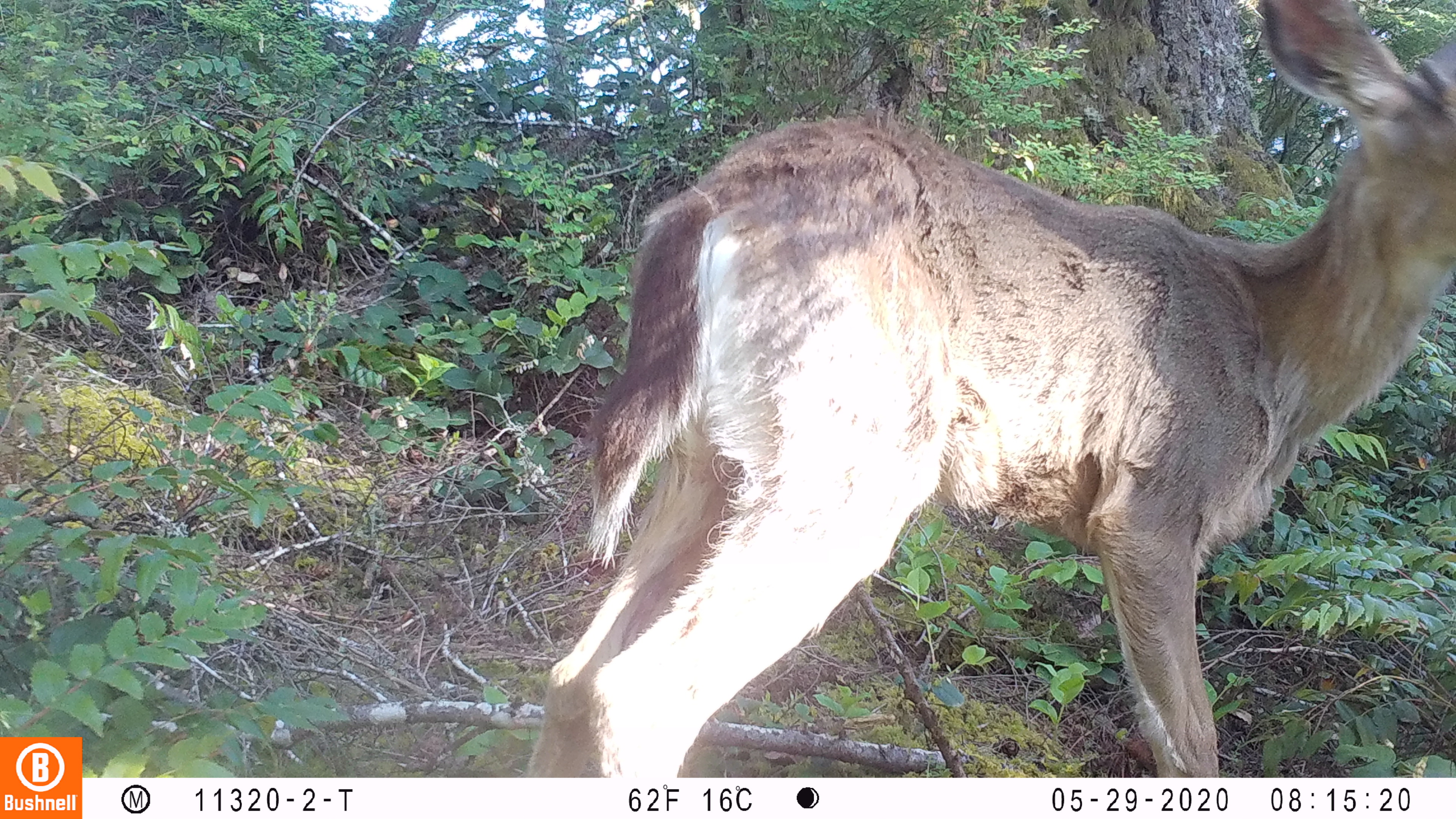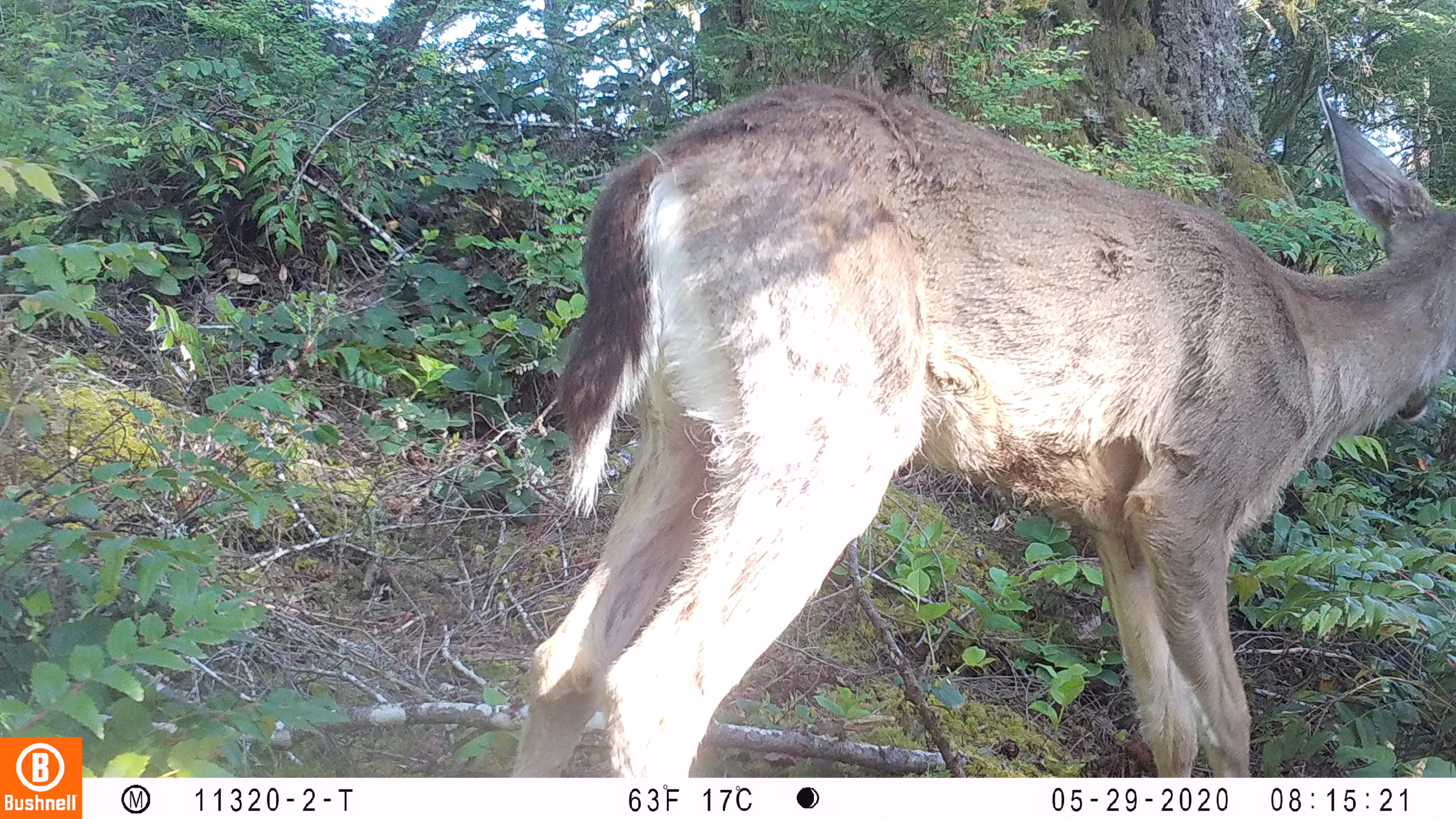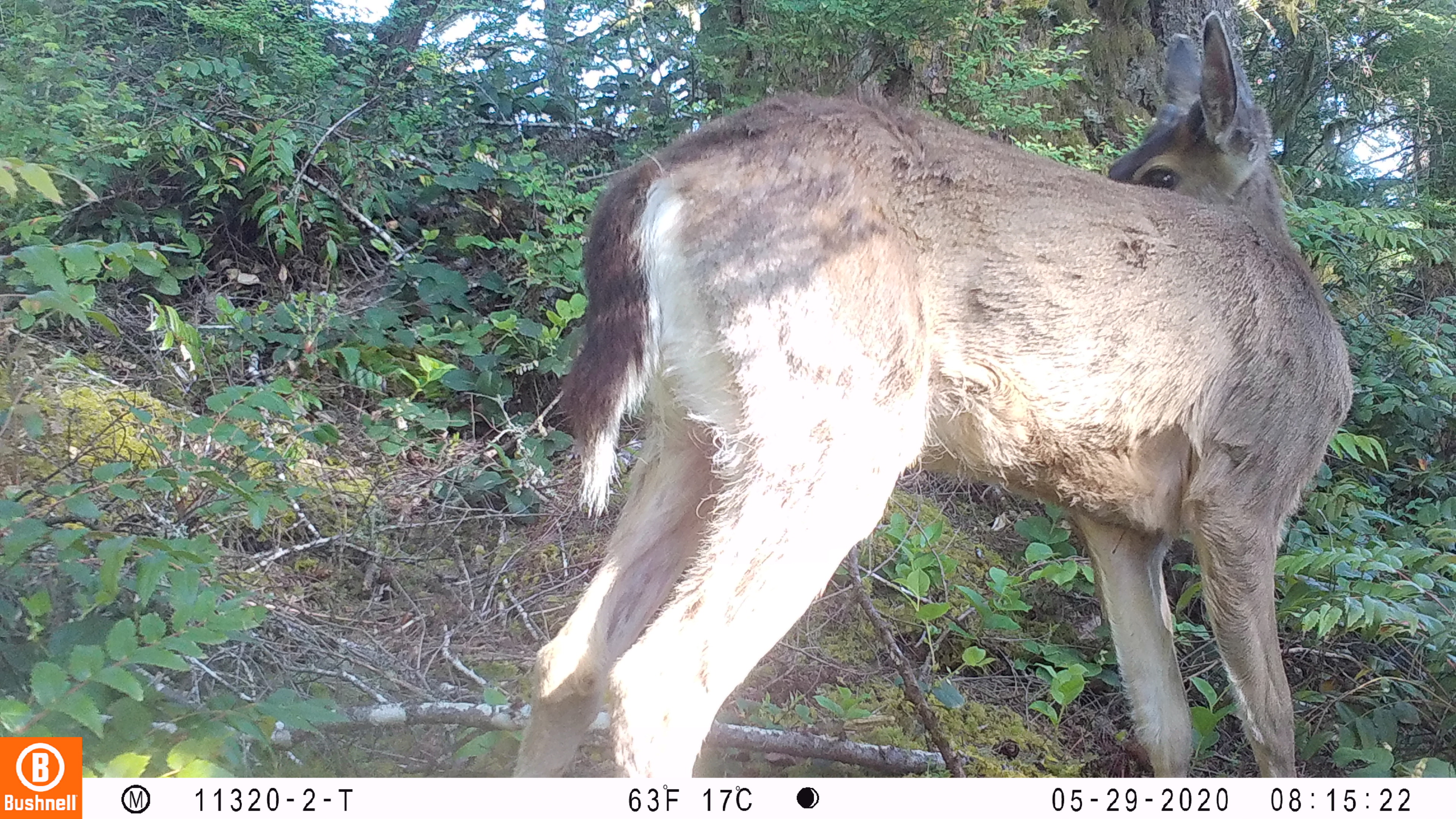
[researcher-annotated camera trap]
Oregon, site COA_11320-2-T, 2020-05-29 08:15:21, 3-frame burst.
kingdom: Animalia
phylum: Chordata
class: Mammalia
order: Artiodactyla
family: Cervidae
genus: Odocoileus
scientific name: Odocoileus hemionus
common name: black-tailed deer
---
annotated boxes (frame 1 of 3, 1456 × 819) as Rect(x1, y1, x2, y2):
black-tailed deer: Rect(522, 0, 1453, 773)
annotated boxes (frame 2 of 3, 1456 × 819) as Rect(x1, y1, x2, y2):
black-tailed deer: Rect(508, 73, 1451, 770)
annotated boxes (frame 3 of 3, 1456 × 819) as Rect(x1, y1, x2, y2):
black-tailed deer: Rect(501, 2, 1369, 774)